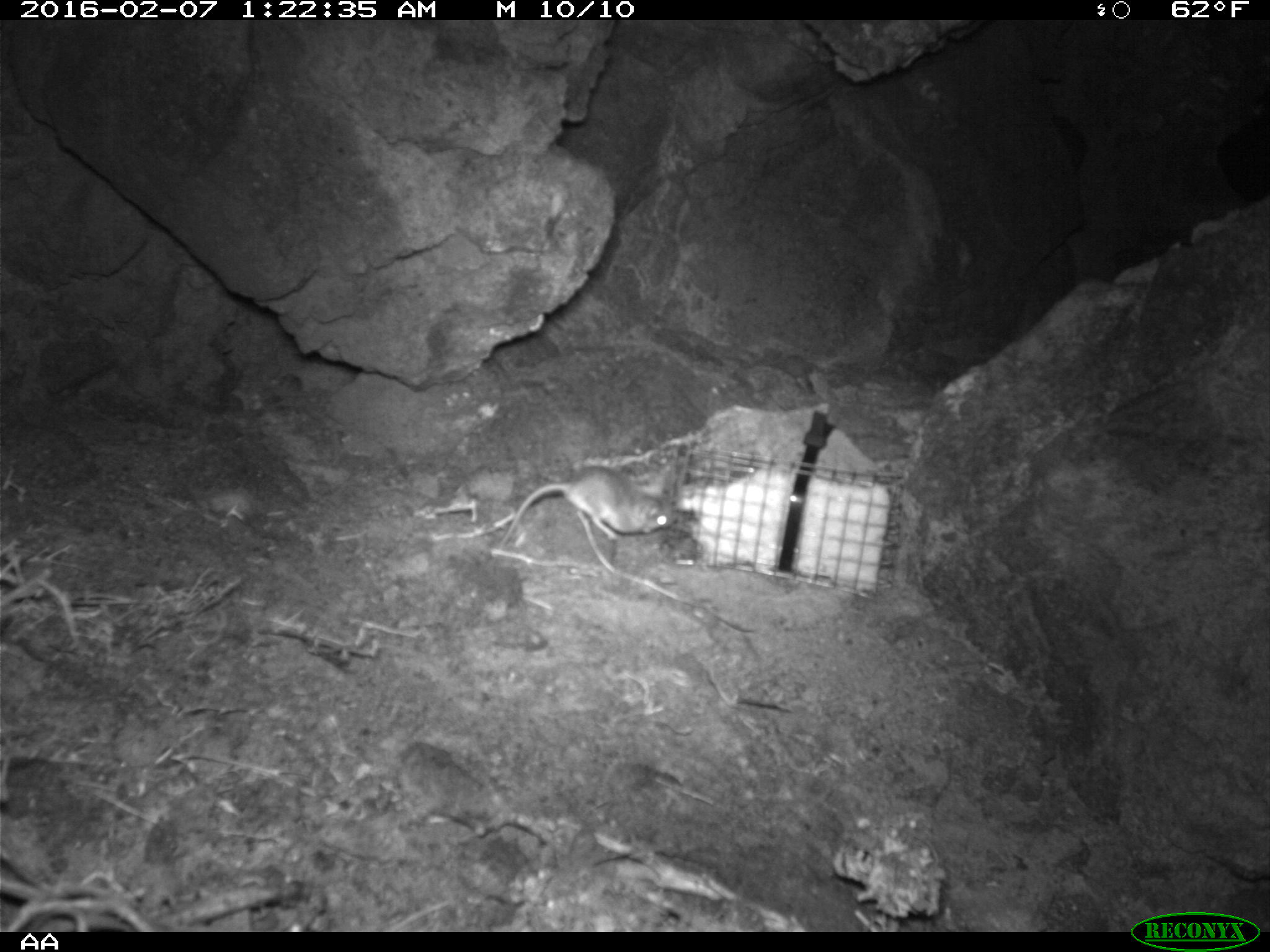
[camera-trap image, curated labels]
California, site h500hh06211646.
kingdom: Animalia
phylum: Chordata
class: Mammalia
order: Rodentia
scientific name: Rodentia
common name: rodent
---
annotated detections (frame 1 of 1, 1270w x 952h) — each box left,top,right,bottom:
rodent: 499,465,673,548